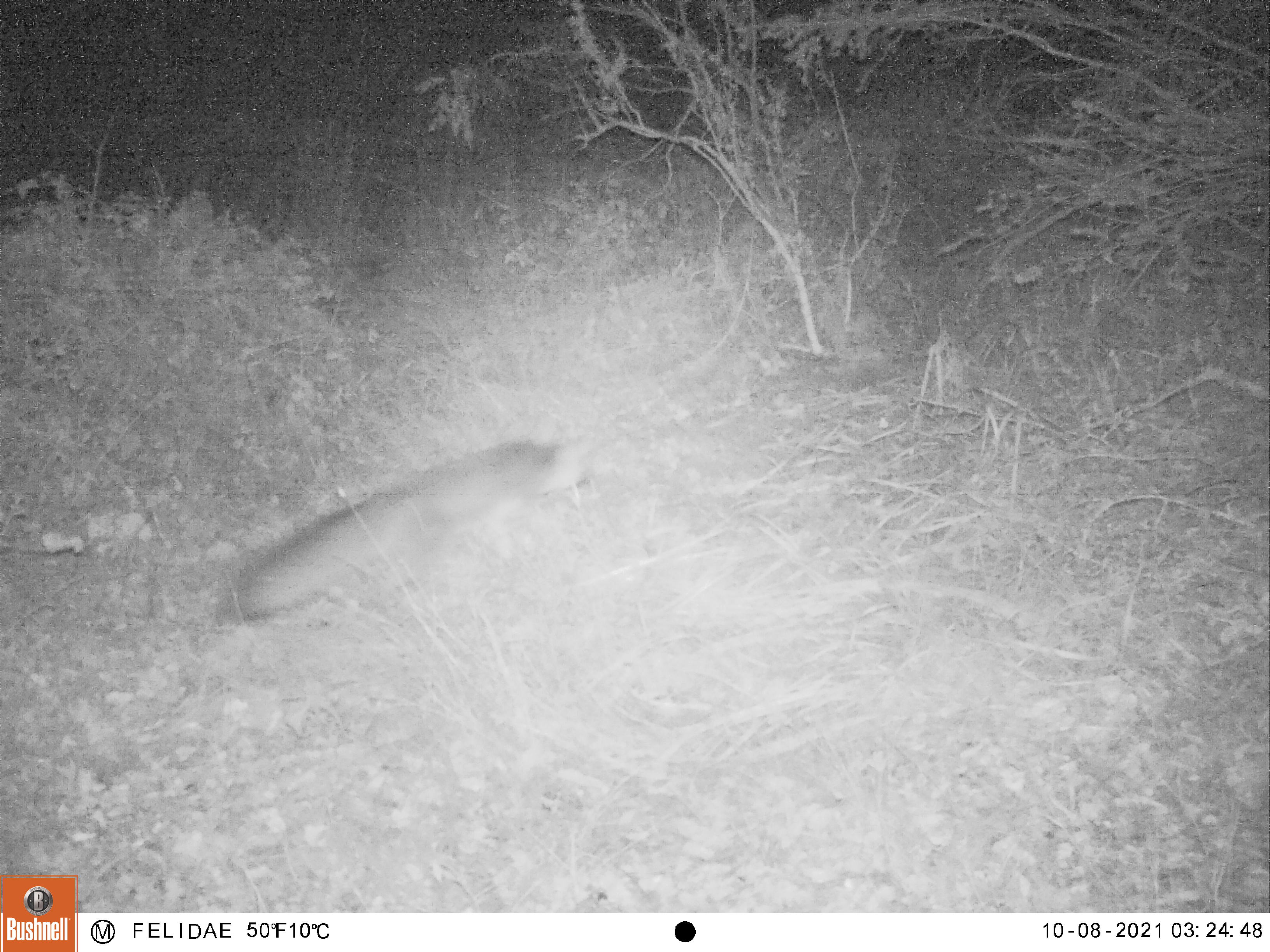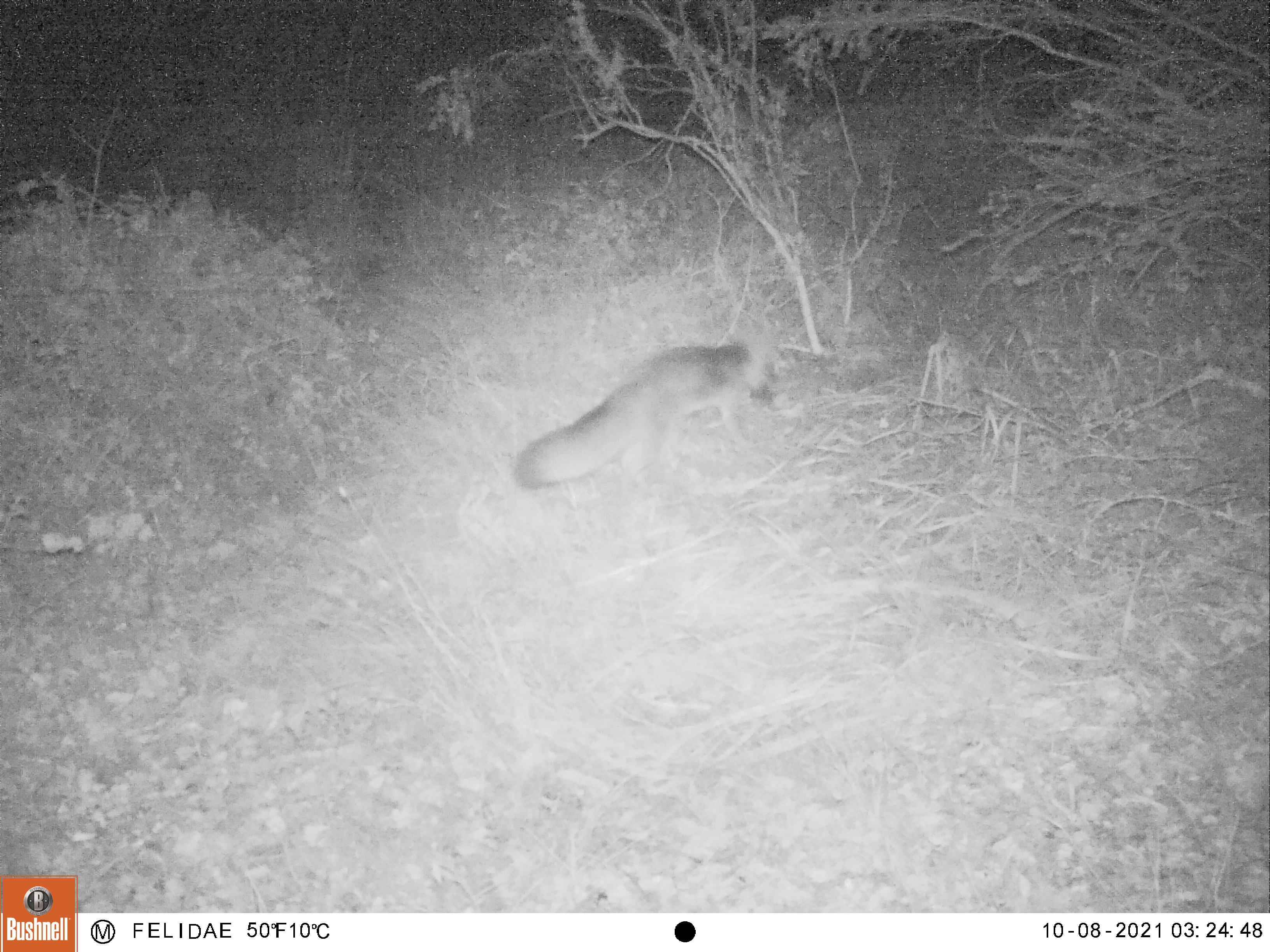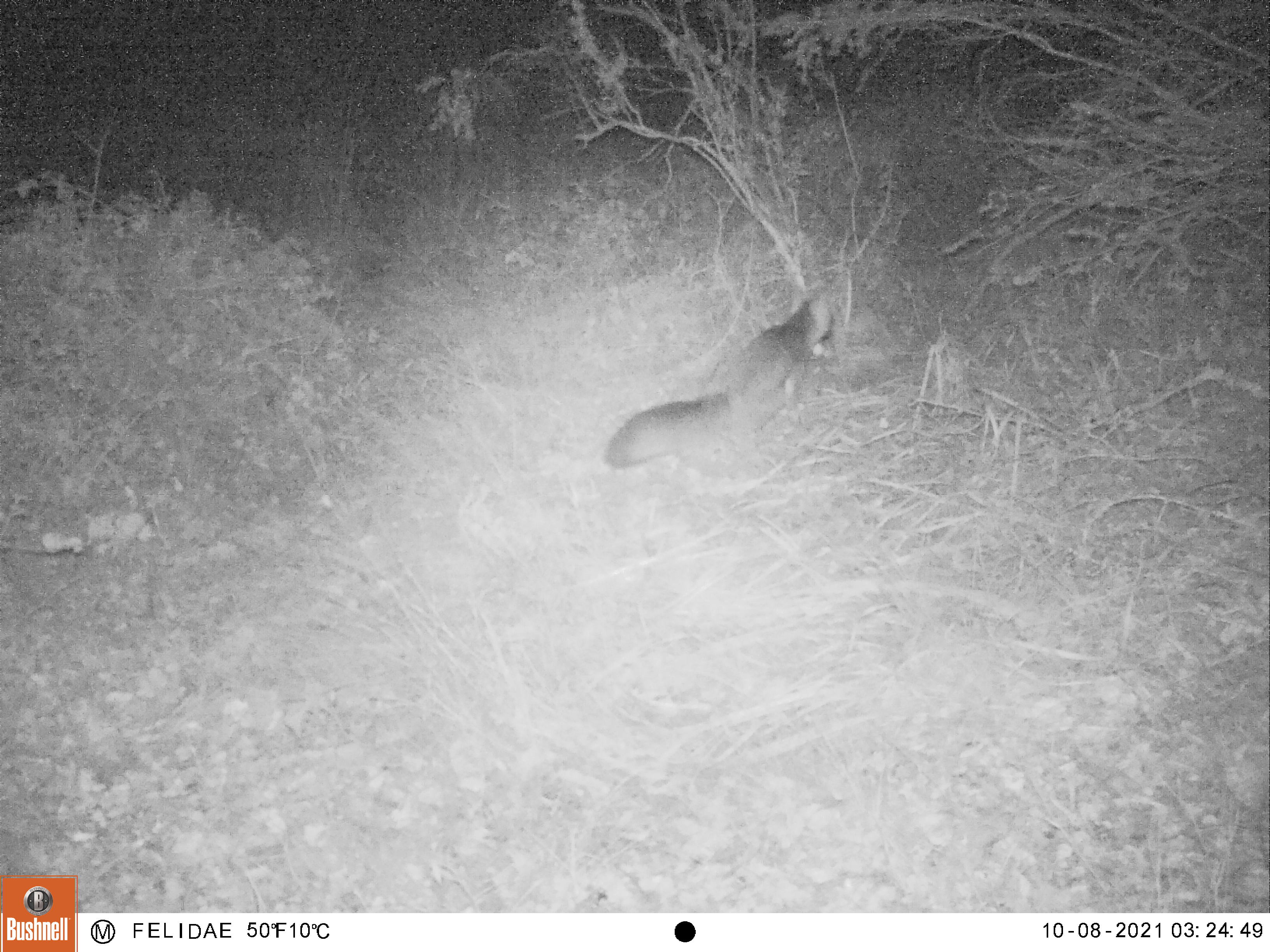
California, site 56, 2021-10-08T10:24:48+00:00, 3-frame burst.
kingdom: Animalia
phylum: Chordata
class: Mammalia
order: Carnivora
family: Canidae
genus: Urocyon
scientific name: Urocyon cinereoargenteus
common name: gray fox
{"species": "gray fox (Urocyon cinereoargenteus)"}